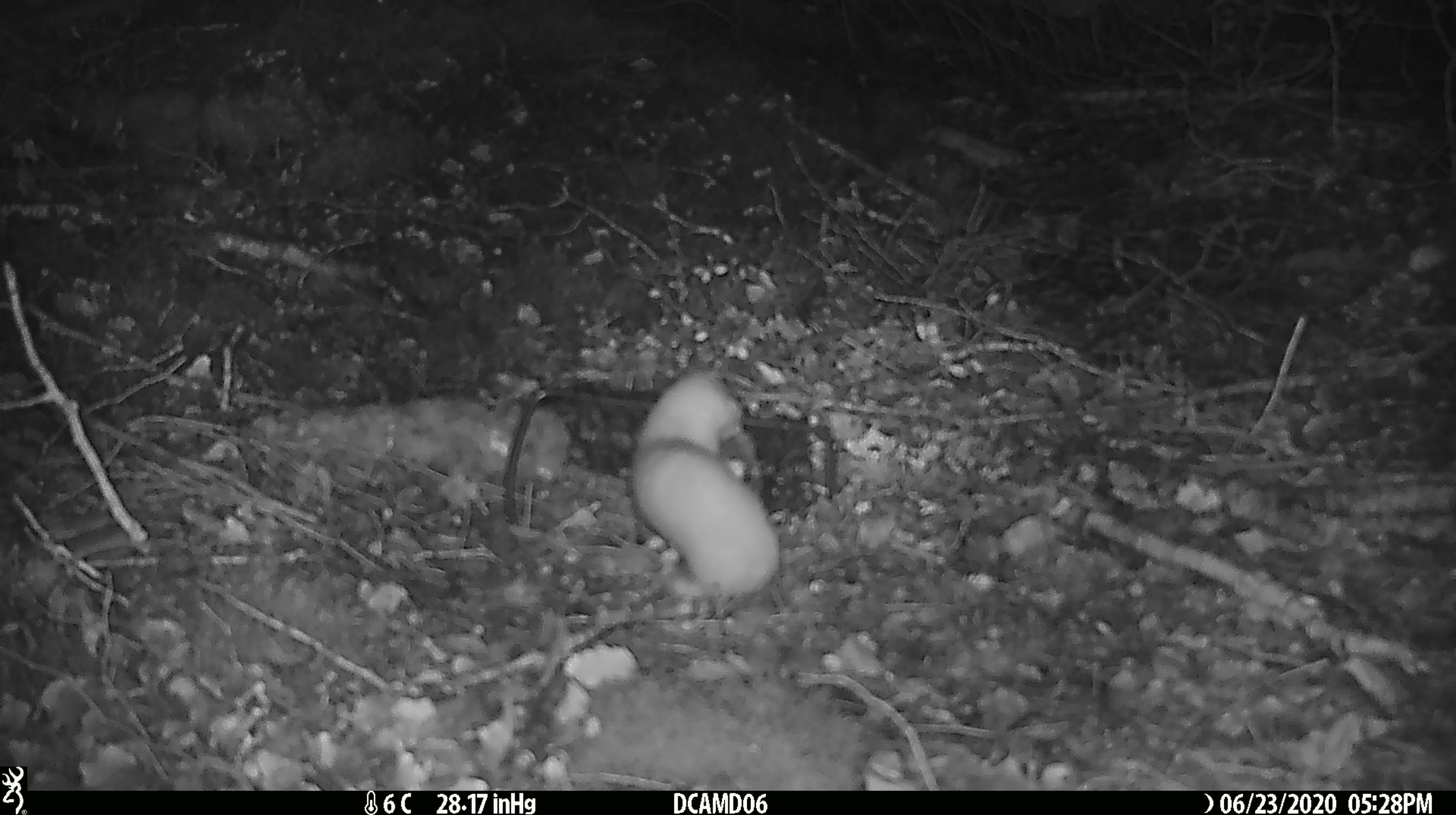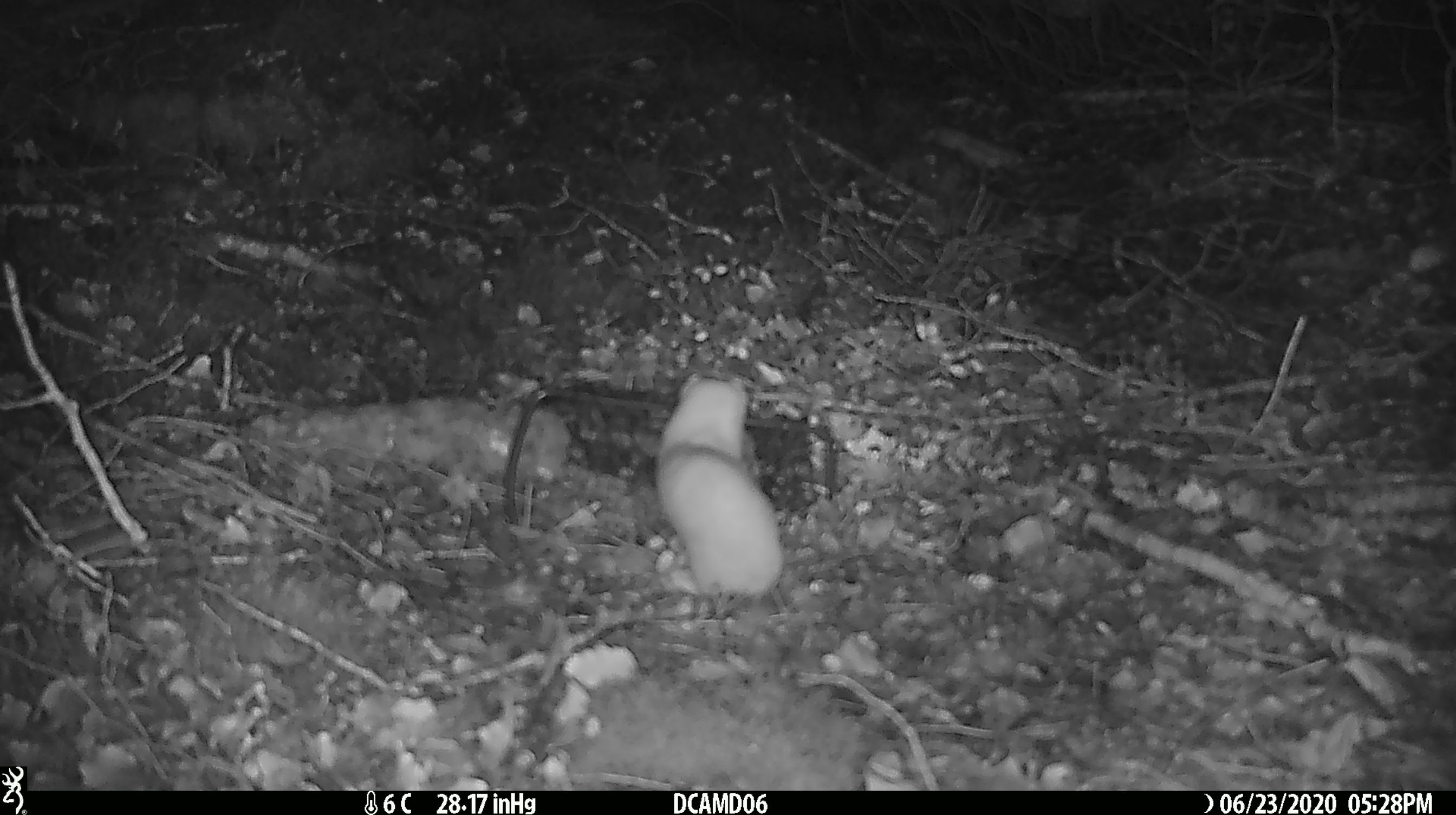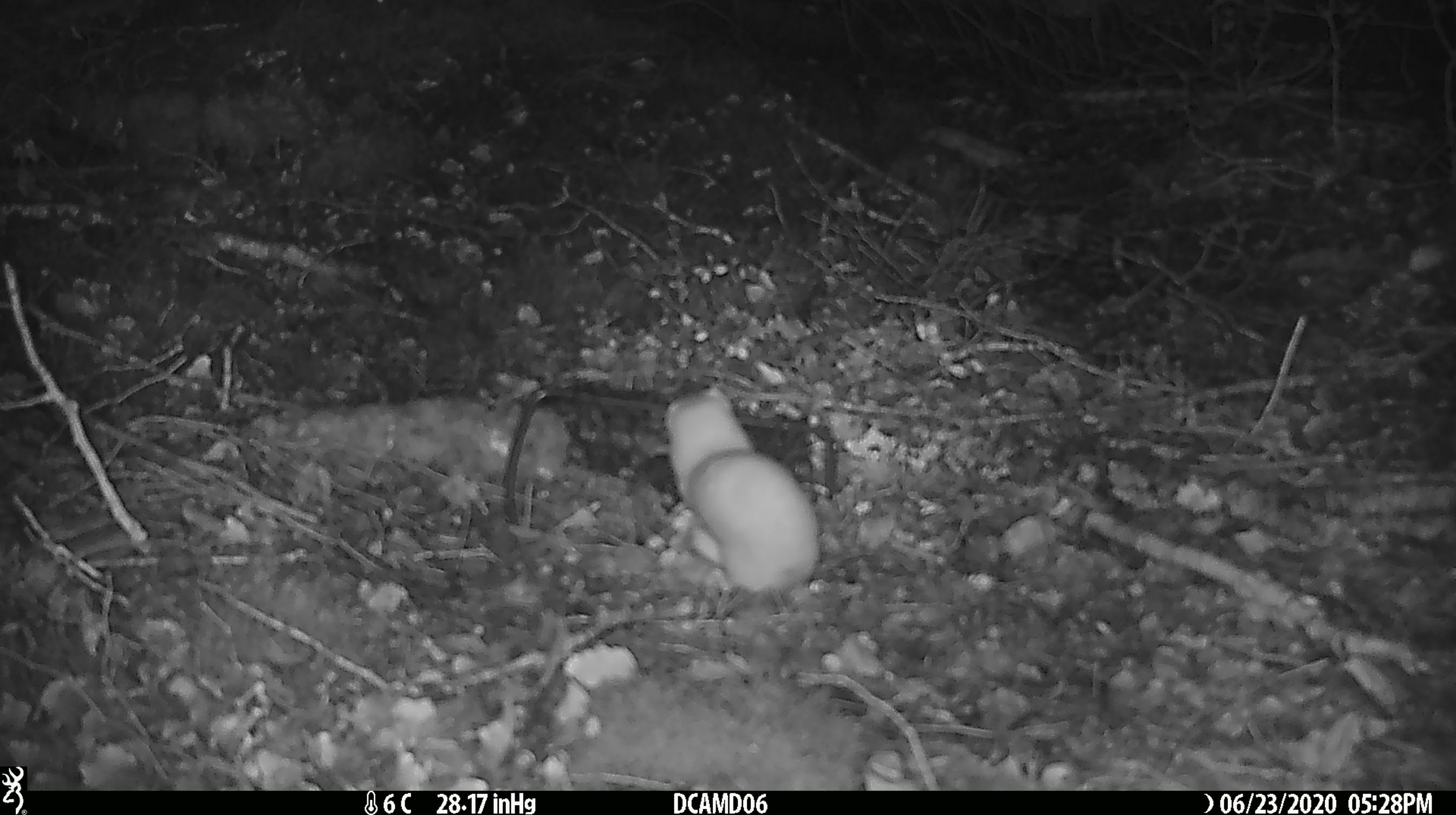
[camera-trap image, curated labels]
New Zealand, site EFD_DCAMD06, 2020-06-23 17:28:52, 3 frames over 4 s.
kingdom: Animalia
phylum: Chordata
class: Mammalia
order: Carnivora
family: Mustelidae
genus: Mustela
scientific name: Mustela nivalis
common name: least weasel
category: weasel